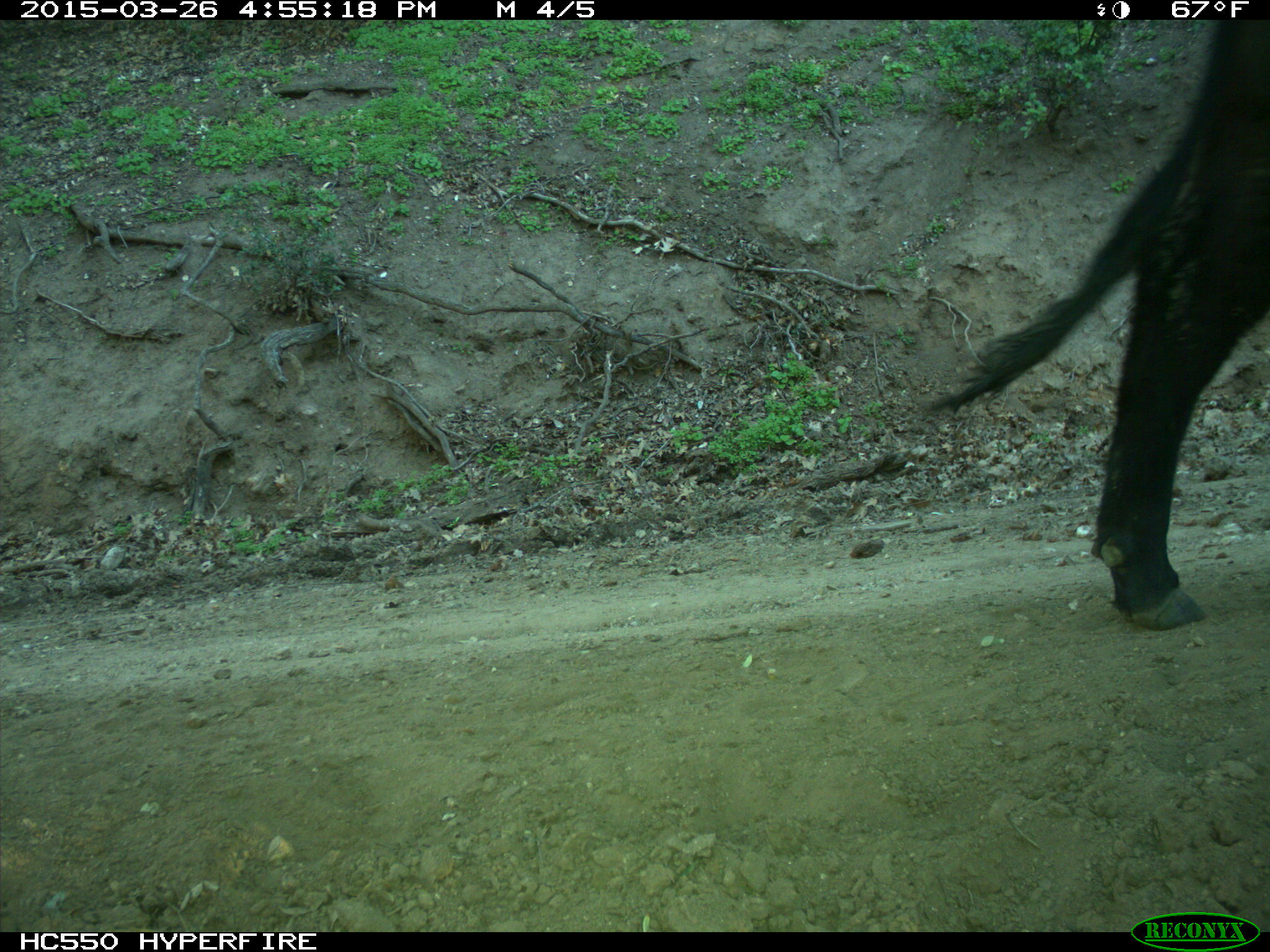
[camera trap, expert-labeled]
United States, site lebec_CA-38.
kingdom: Animalia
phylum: Chordata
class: Mammalia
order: Artiodactyla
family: Bovidae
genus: Bos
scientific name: Bos taurus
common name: domestic cow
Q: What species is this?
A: Bos taurus (domestic cow).